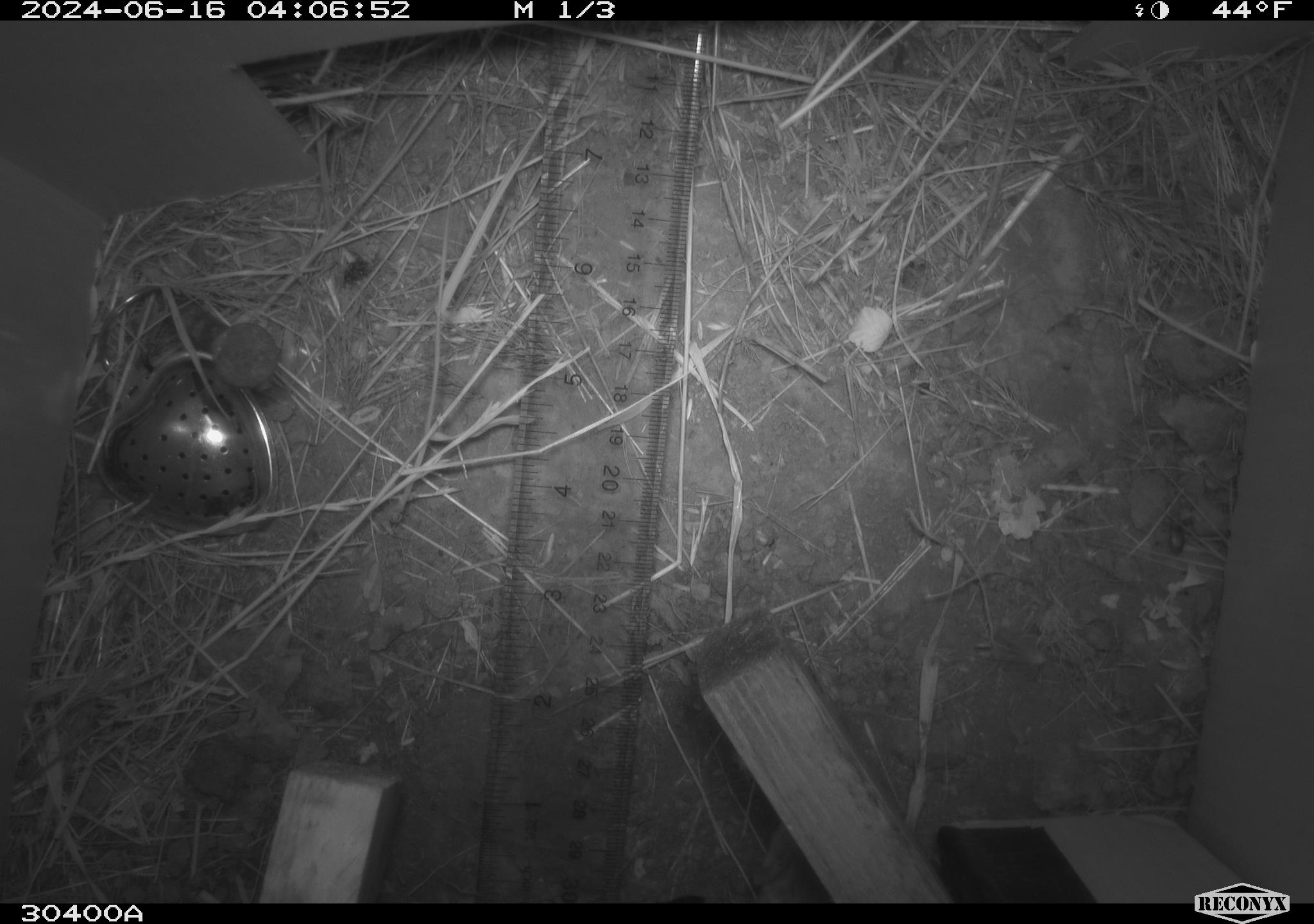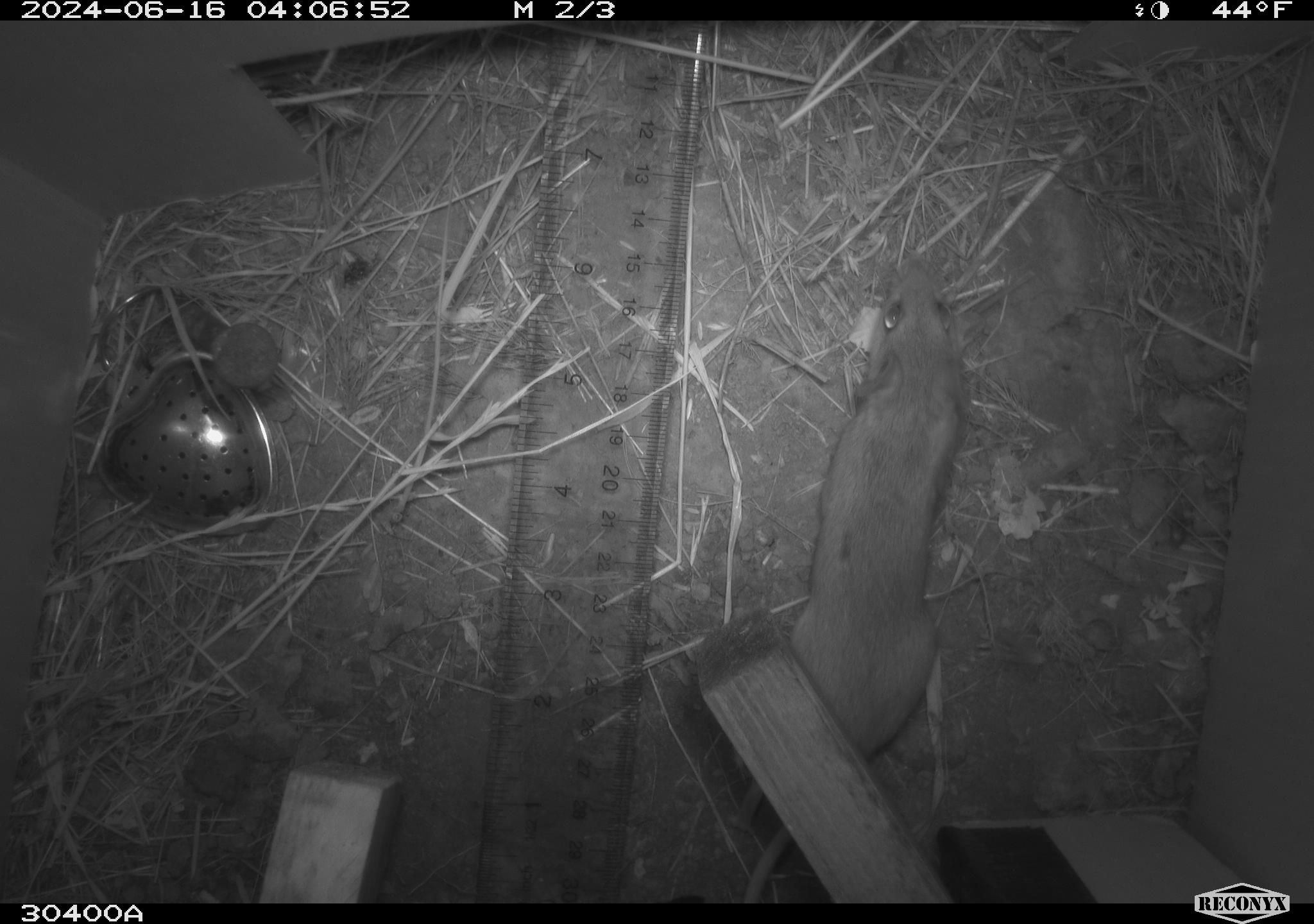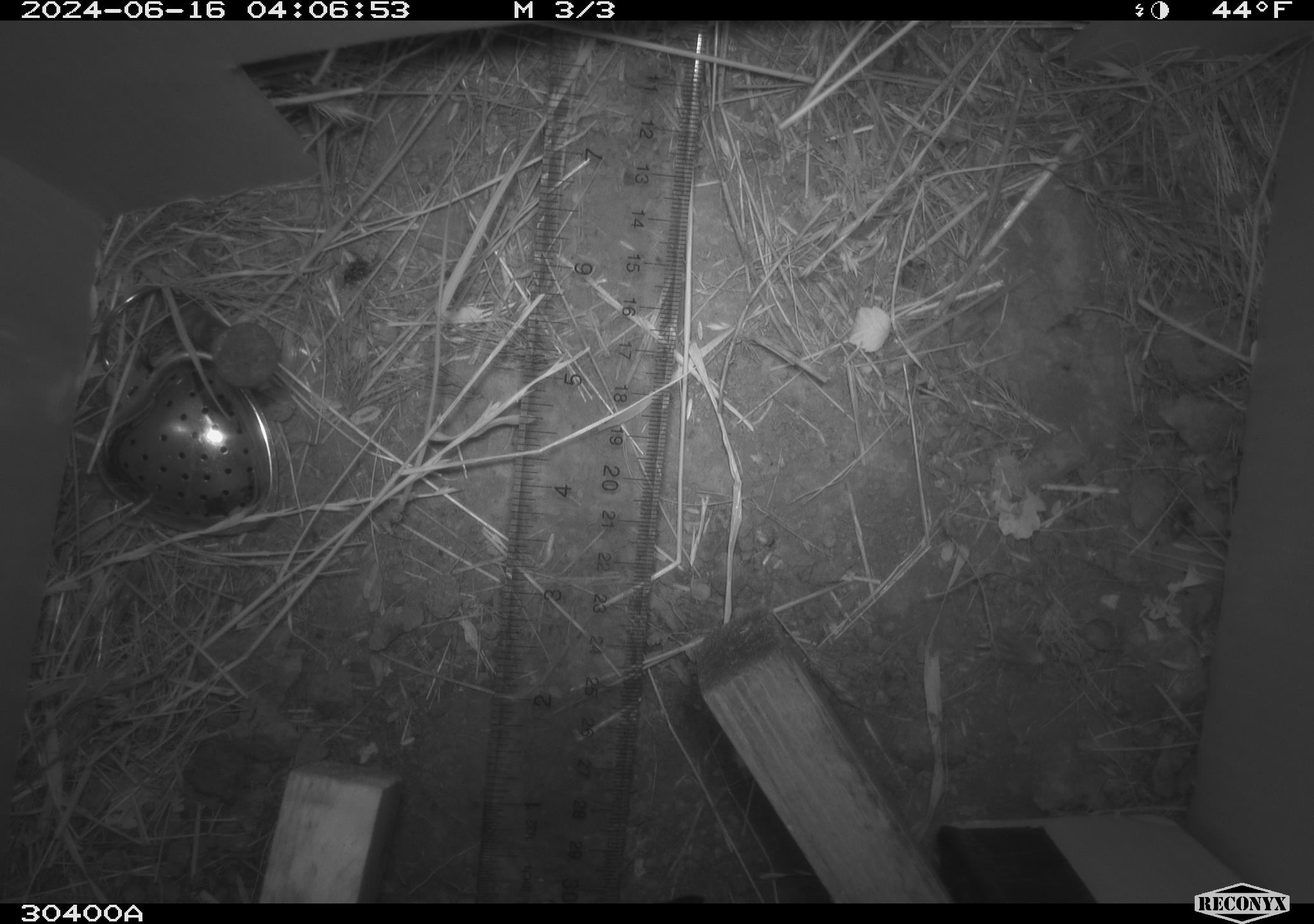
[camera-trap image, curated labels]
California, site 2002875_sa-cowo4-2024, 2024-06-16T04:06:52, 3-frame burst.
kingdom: Animalia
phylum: Chordata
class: Mammalia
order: Rodentia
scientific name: Rodentia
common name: rodent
Rodent (Rodentia).